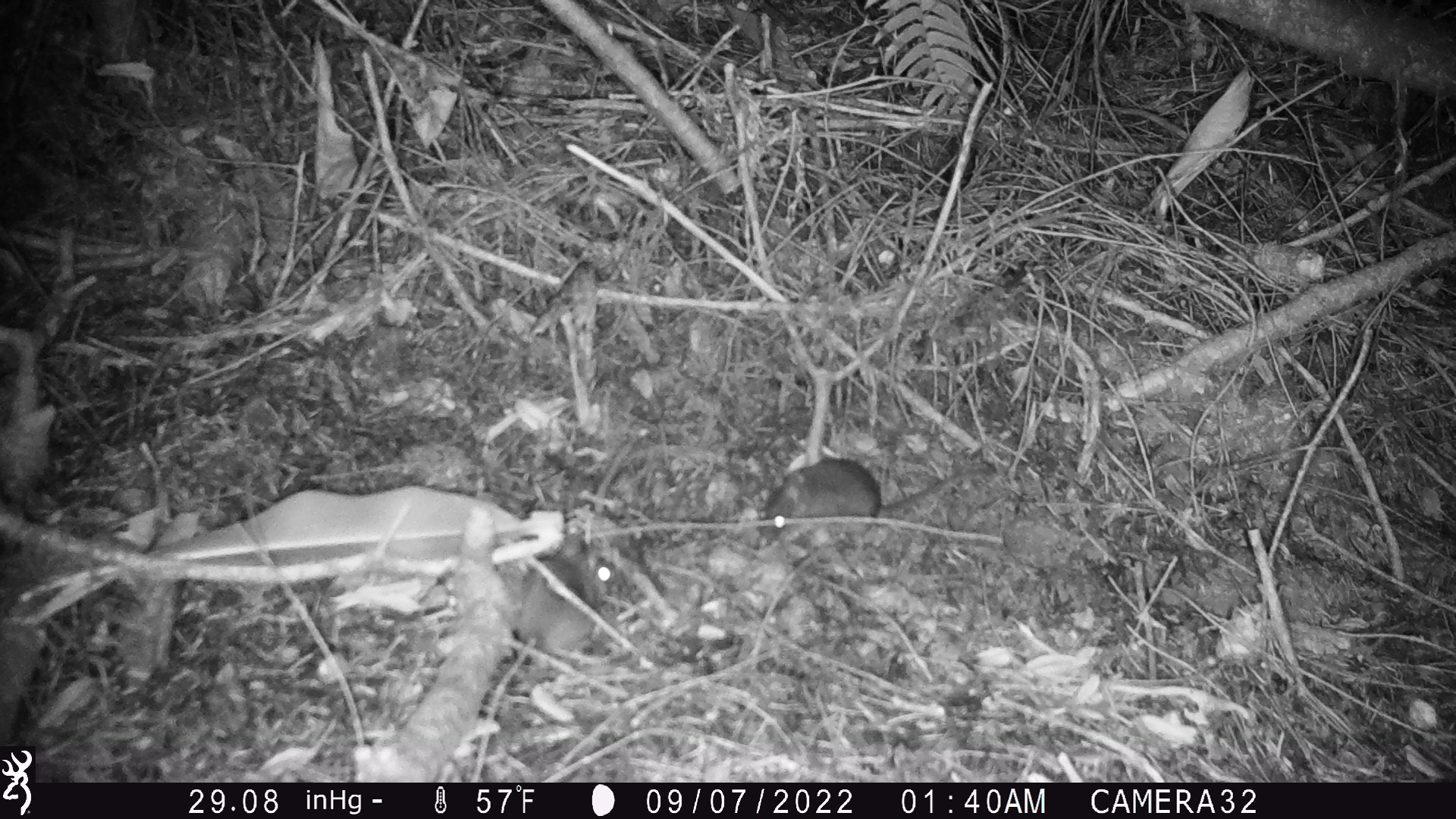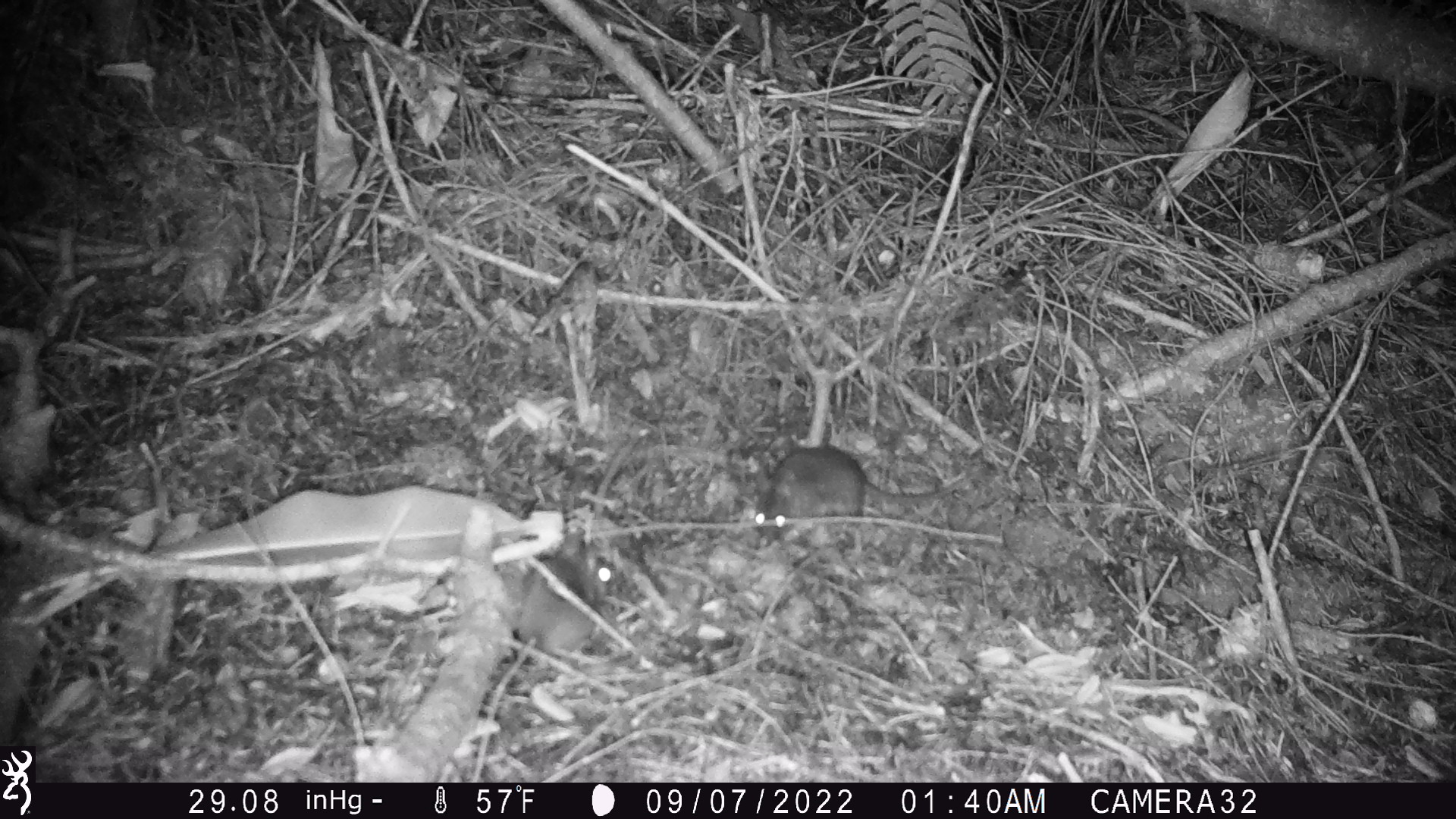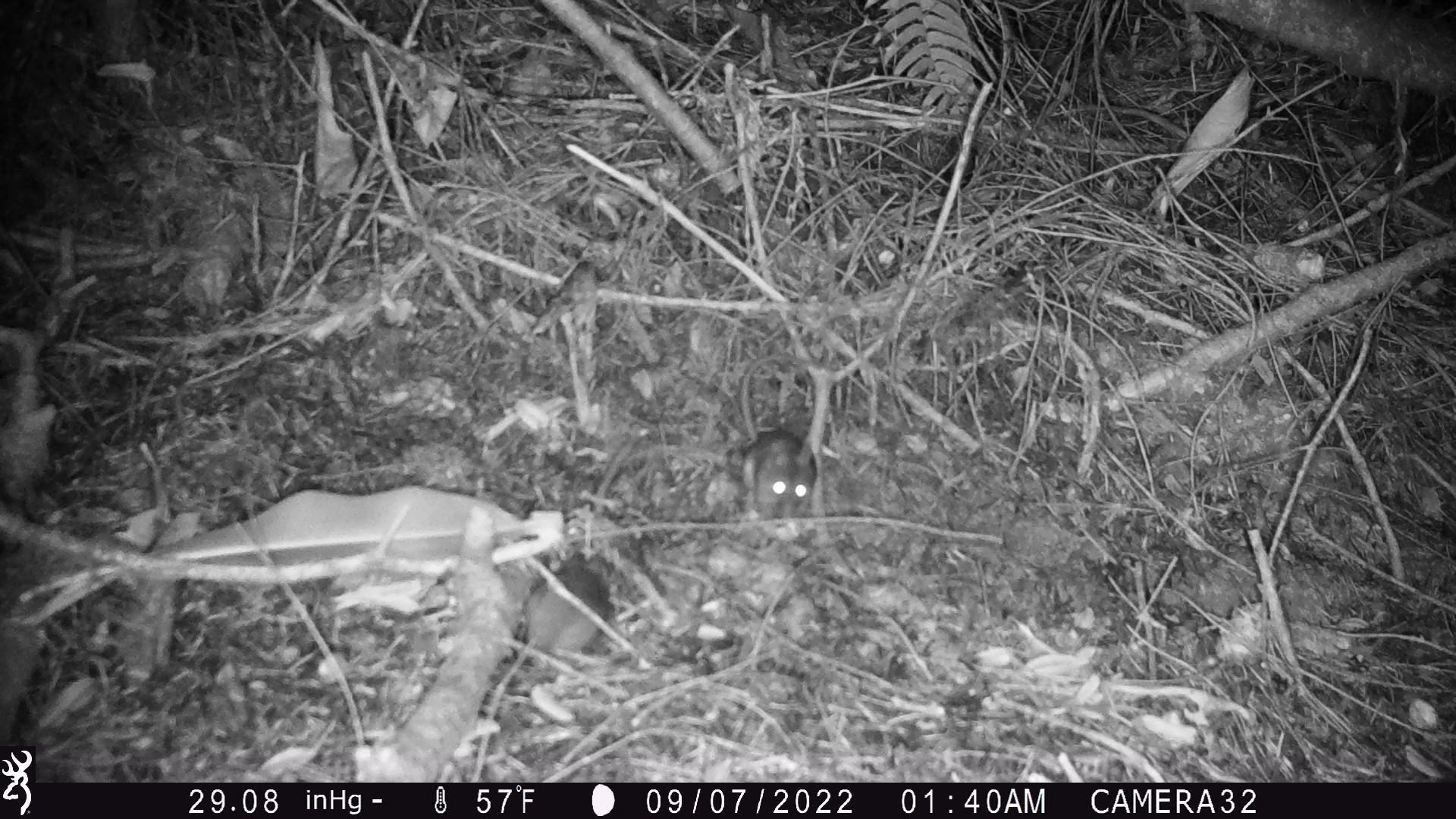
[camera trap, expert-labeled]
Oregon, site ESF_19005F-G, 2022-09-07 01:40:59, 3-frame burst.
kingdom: Animalia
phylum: Chordata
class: Mammalia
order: Rodentia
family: Cricetidae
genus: Neotoma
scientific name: Neotoma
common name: woodrats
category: neotoma species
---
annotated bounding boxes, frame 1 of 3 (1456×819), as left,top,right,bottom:
neotoma species: 737,432,1041,541; 491,531,638,746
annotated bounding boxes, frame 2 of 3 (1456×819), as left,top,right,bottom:
neotoma species: 447,530,643,772; 733,440,1014,540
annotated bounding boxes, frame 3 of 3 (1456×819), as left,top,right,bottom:
neotoma species: 735,352,825,525